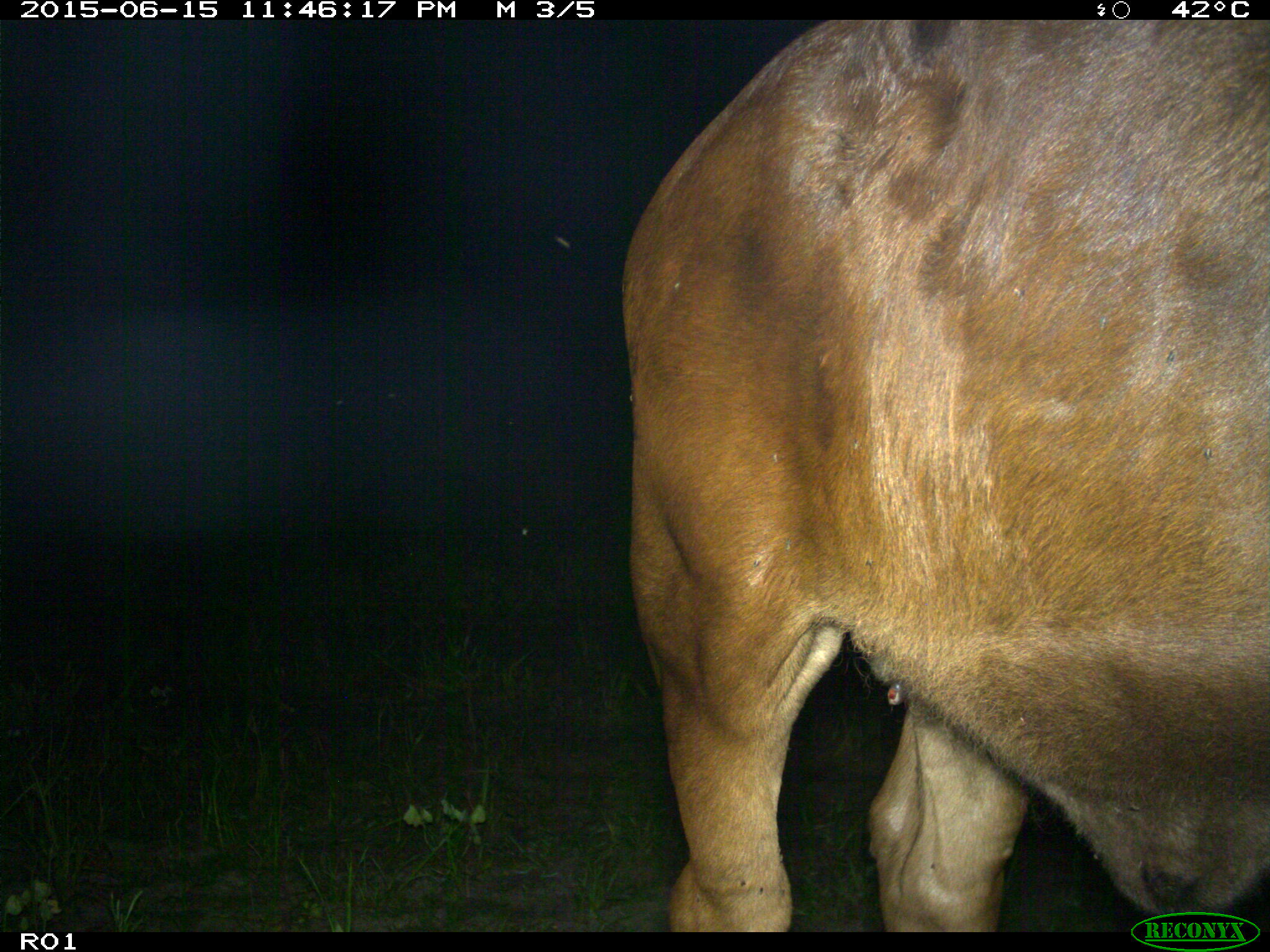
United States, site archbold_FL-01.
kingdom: Animalia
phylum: Chordata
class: Mammalia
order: Artiodactyla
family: Bovidae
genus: Bos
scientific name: Bos taurus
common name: domestic cow